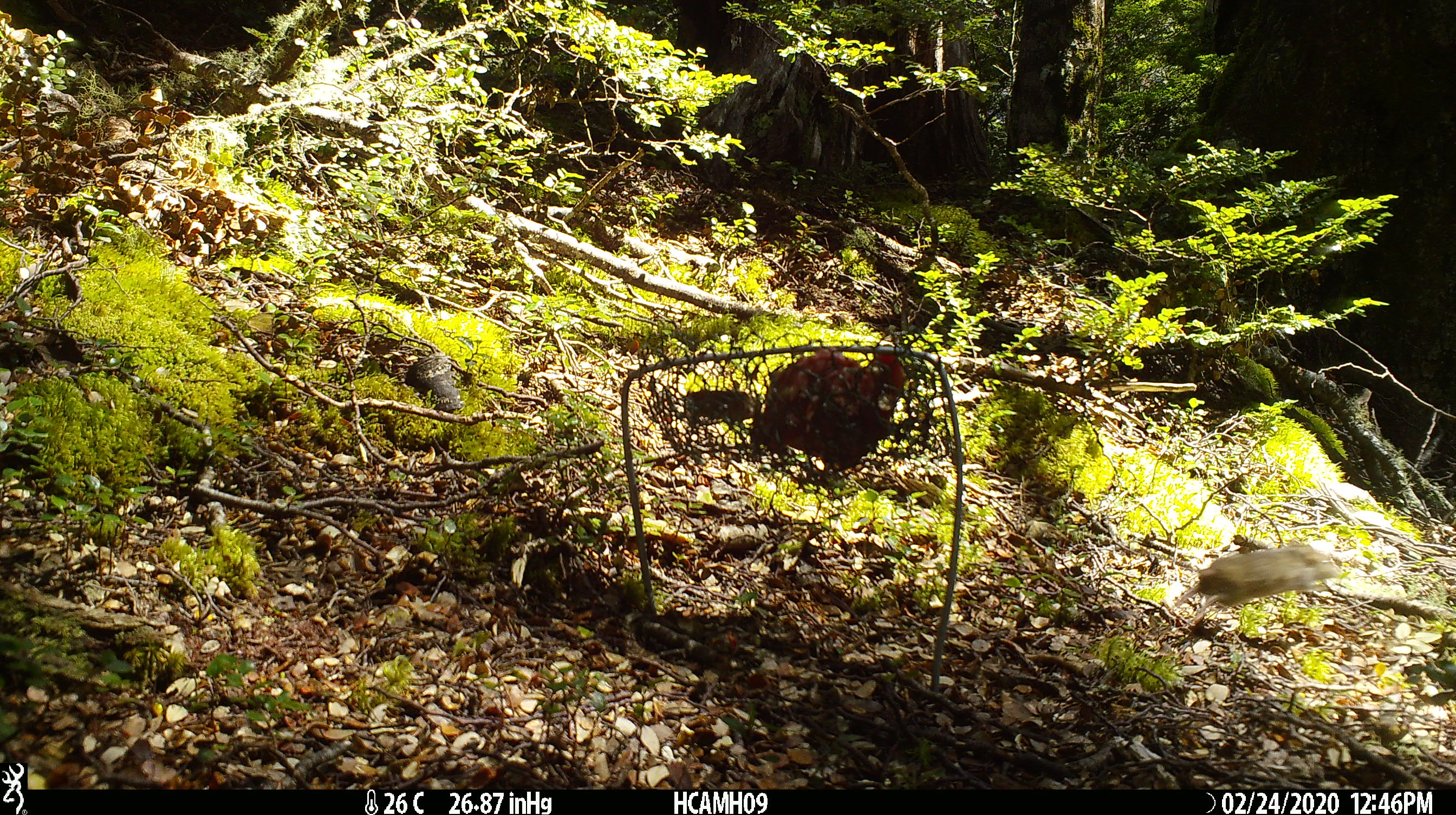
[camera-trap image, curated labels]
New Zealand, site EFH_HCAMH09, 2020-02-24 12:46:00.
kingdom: Animalia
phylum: Chordata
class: Mammalia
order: Rodentia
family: Muridae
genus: Mus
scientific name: Mus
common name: mouse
Mouse (Mus).